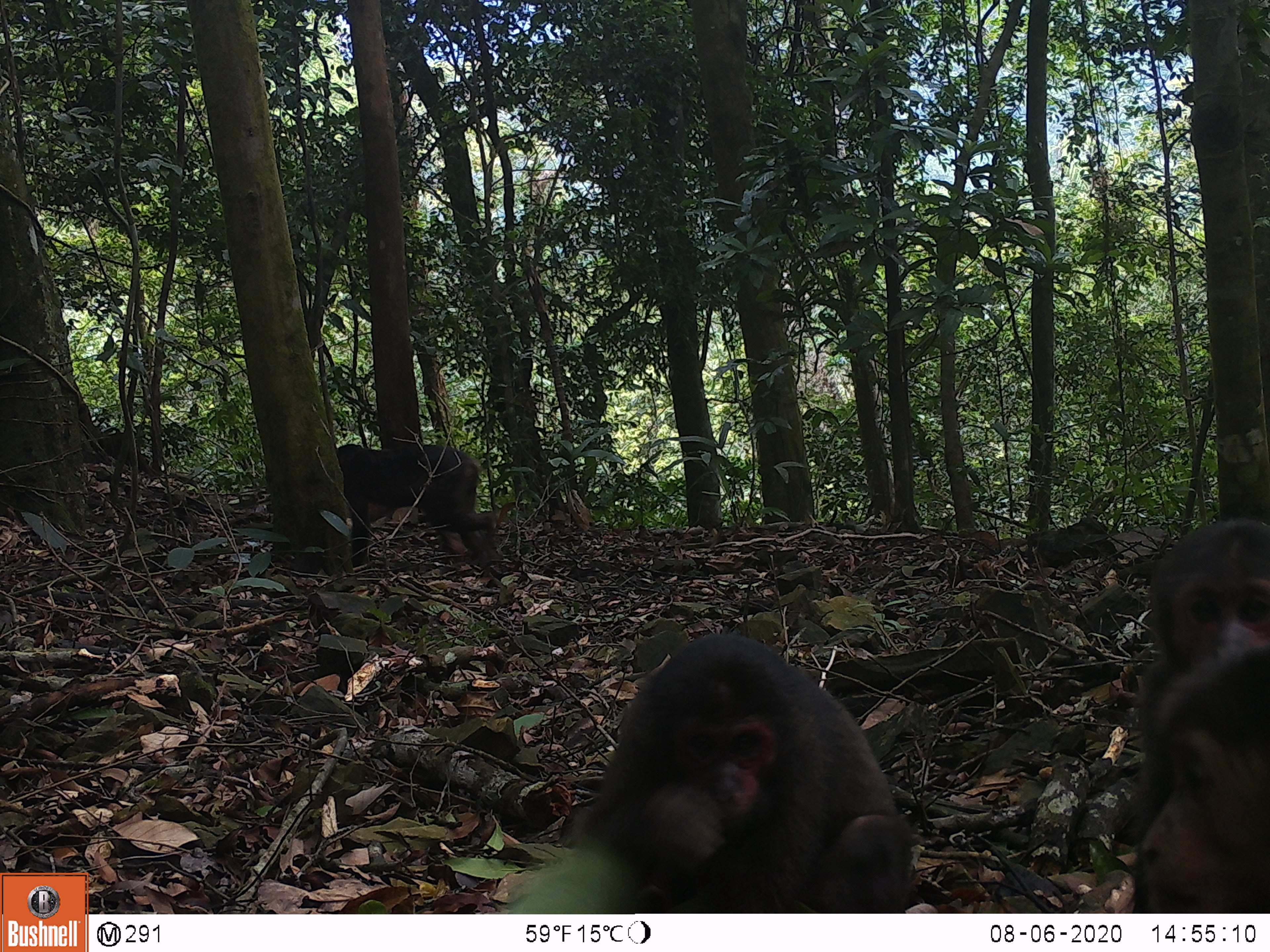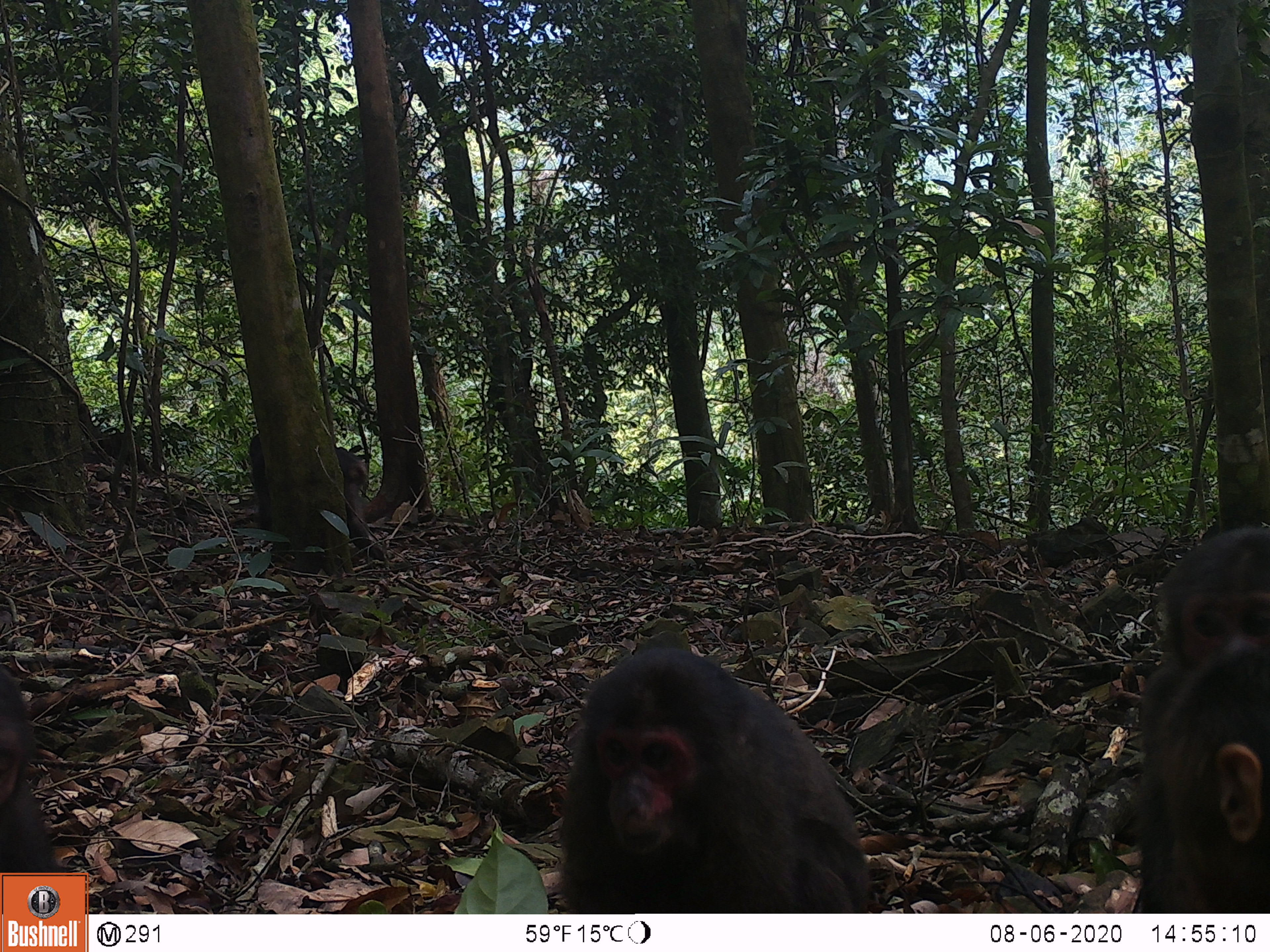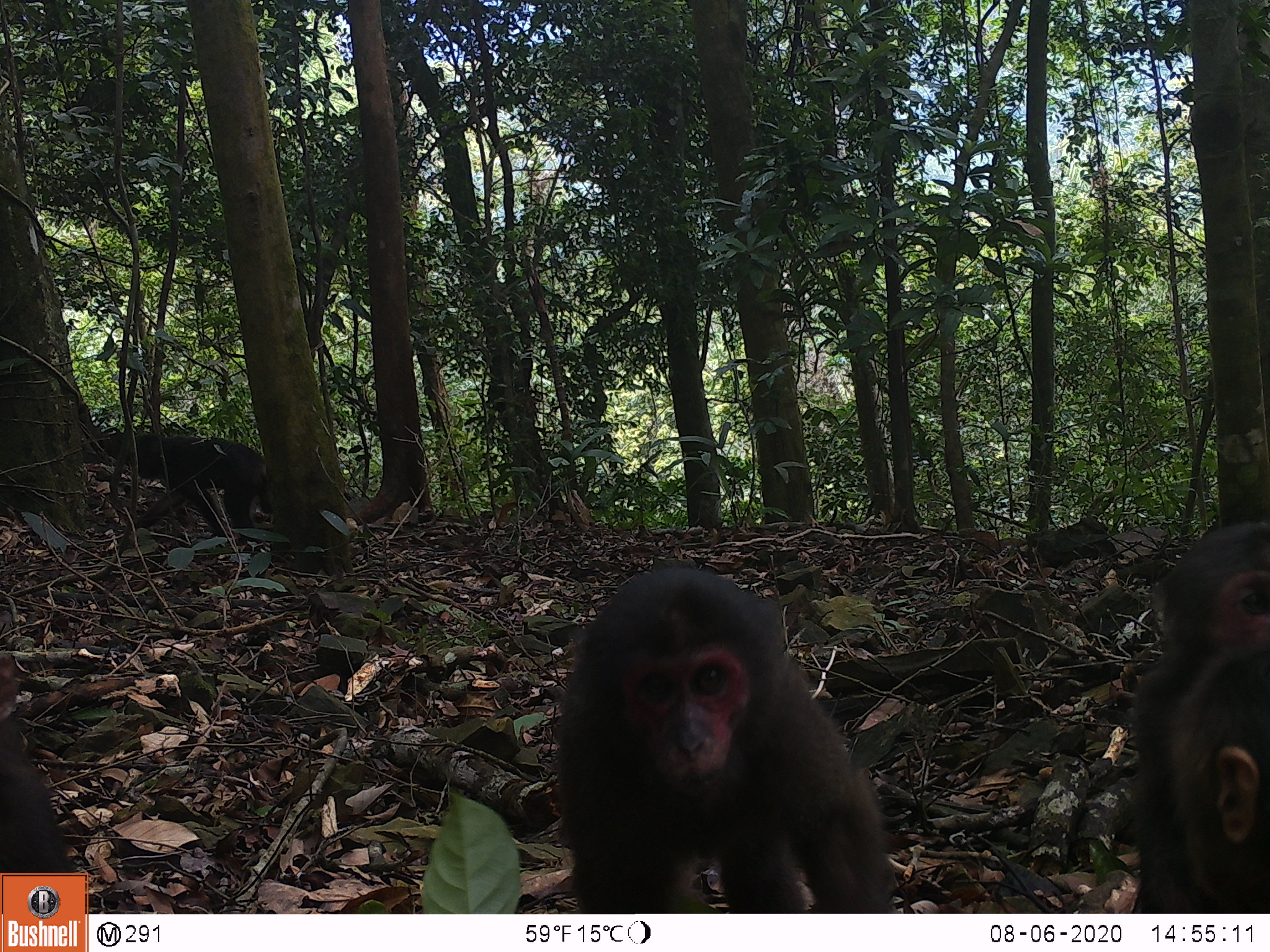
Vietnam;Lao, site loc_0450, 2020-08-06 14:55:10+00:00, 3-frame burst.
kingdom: Animalia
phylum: Chordata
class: Mammalia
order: Primates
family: Cercopithecidae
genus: Macaca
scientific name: Macaca arctoides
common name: stump-tailed macaque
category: stump tailed macaque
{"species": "stump tailed macaque (stump-tailed macaque) (Macaca arctoides)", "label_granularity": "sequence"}